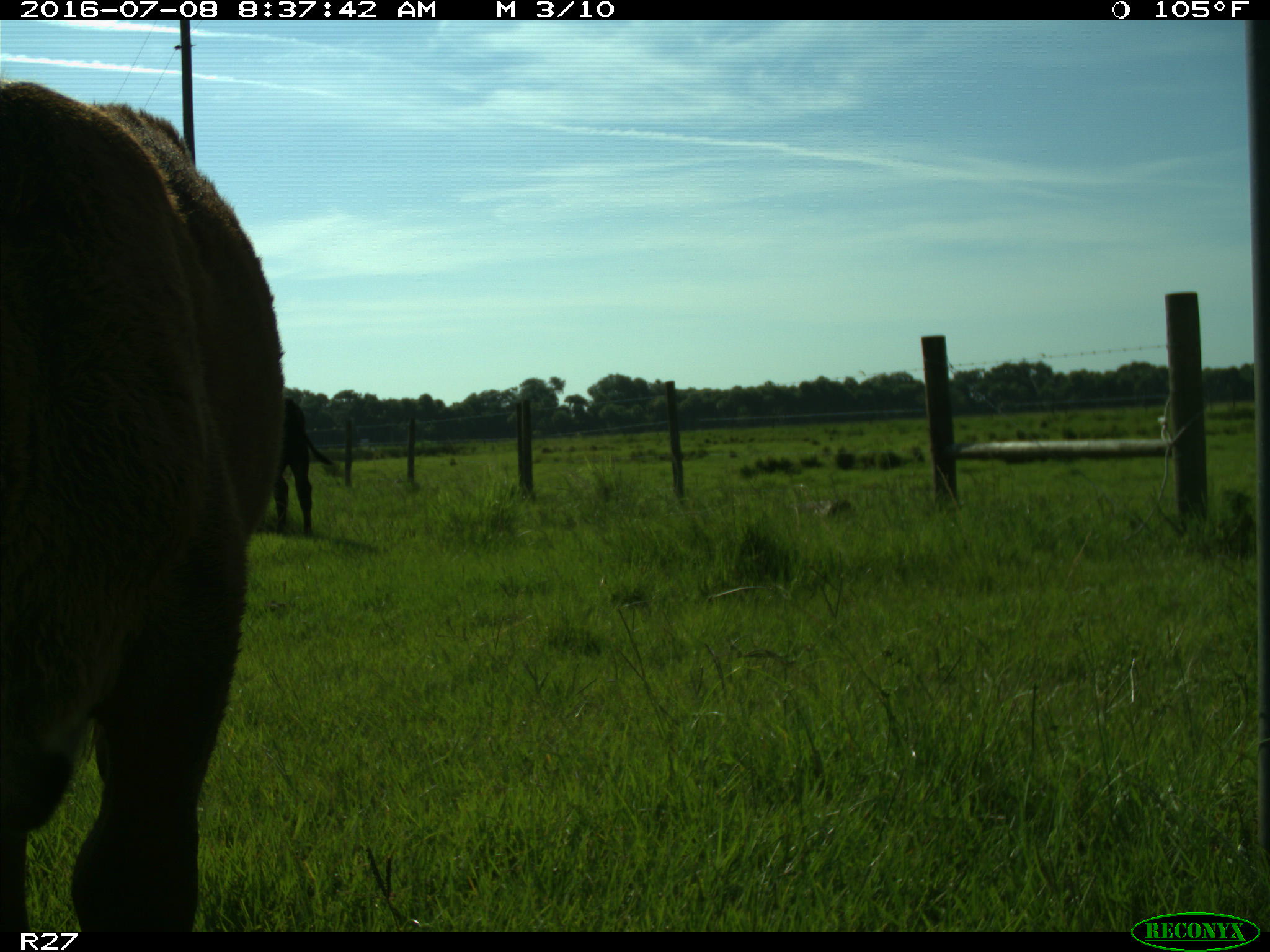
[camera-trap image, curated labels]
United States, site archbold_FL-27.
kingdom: Animalia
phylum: Chordata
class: Mammalia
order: Artiodactyla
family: Bovidae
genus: Bos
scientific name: Bos taurus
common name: domestic cow